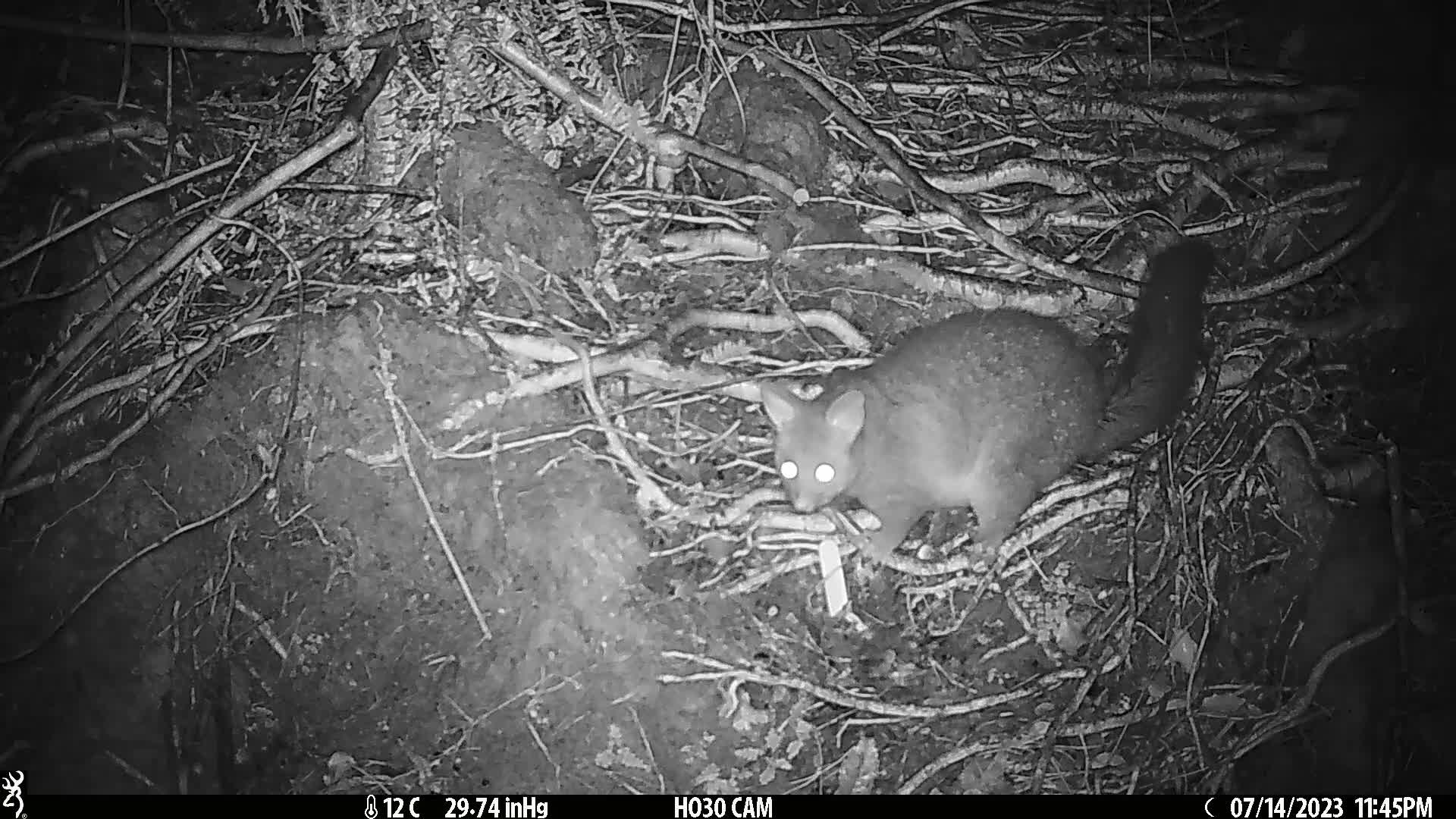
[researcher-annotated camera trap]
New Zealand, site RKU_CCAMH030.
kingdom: Animalia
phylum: Chordata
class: Mammalia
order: Diprotodontia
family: Phalangeridae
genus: Trichosurus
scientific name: Trichosurus vulpecula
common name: common brushtail possum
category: possum